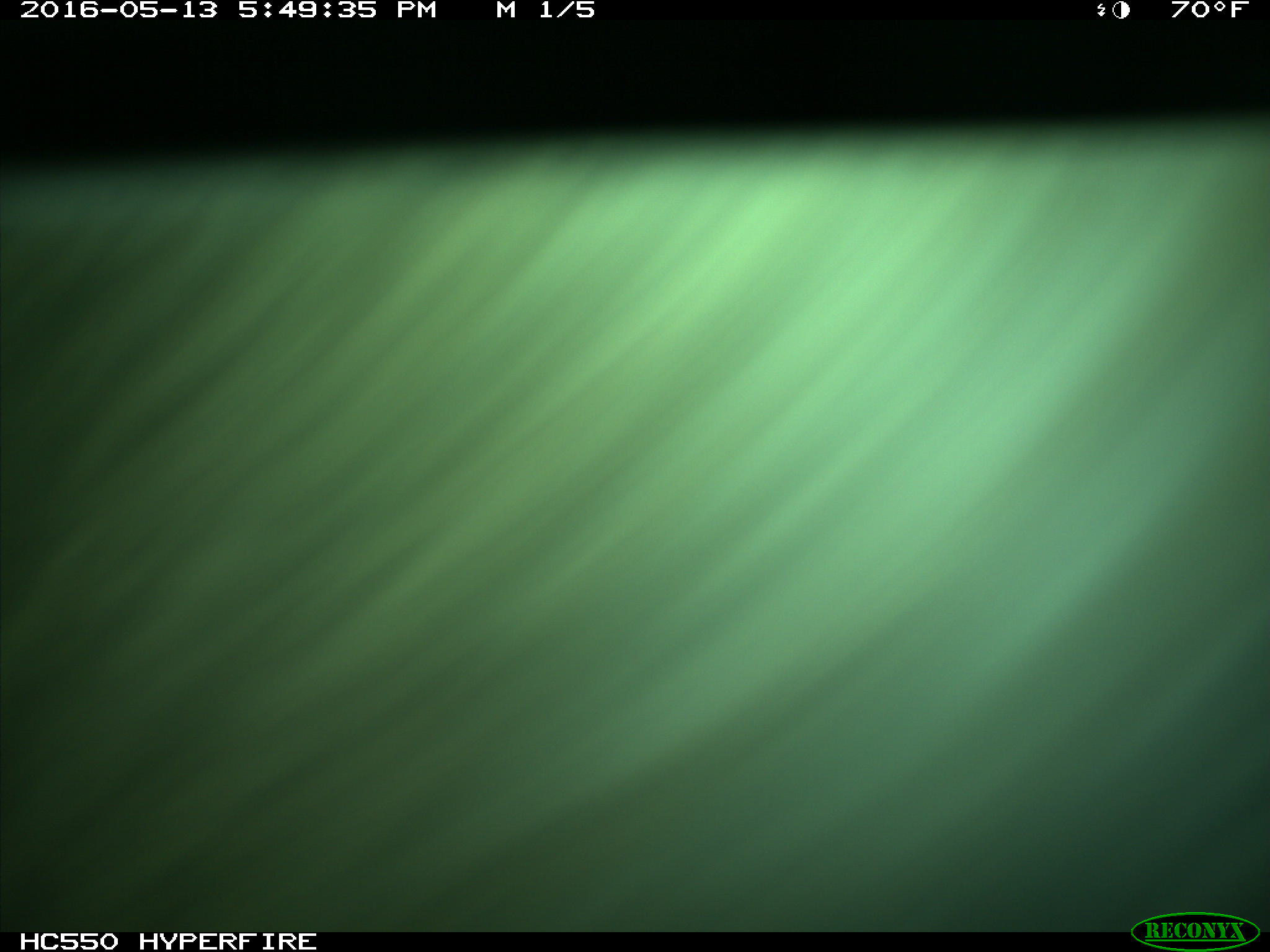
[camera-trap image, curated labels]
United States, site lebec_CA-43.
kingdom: Animalia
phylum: Chordata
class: Mammalia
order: Artiodactyla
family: Bovidae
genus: Bos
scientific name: Bos taurus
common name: domestic cow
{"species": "Bos taurus (domestic cow)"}